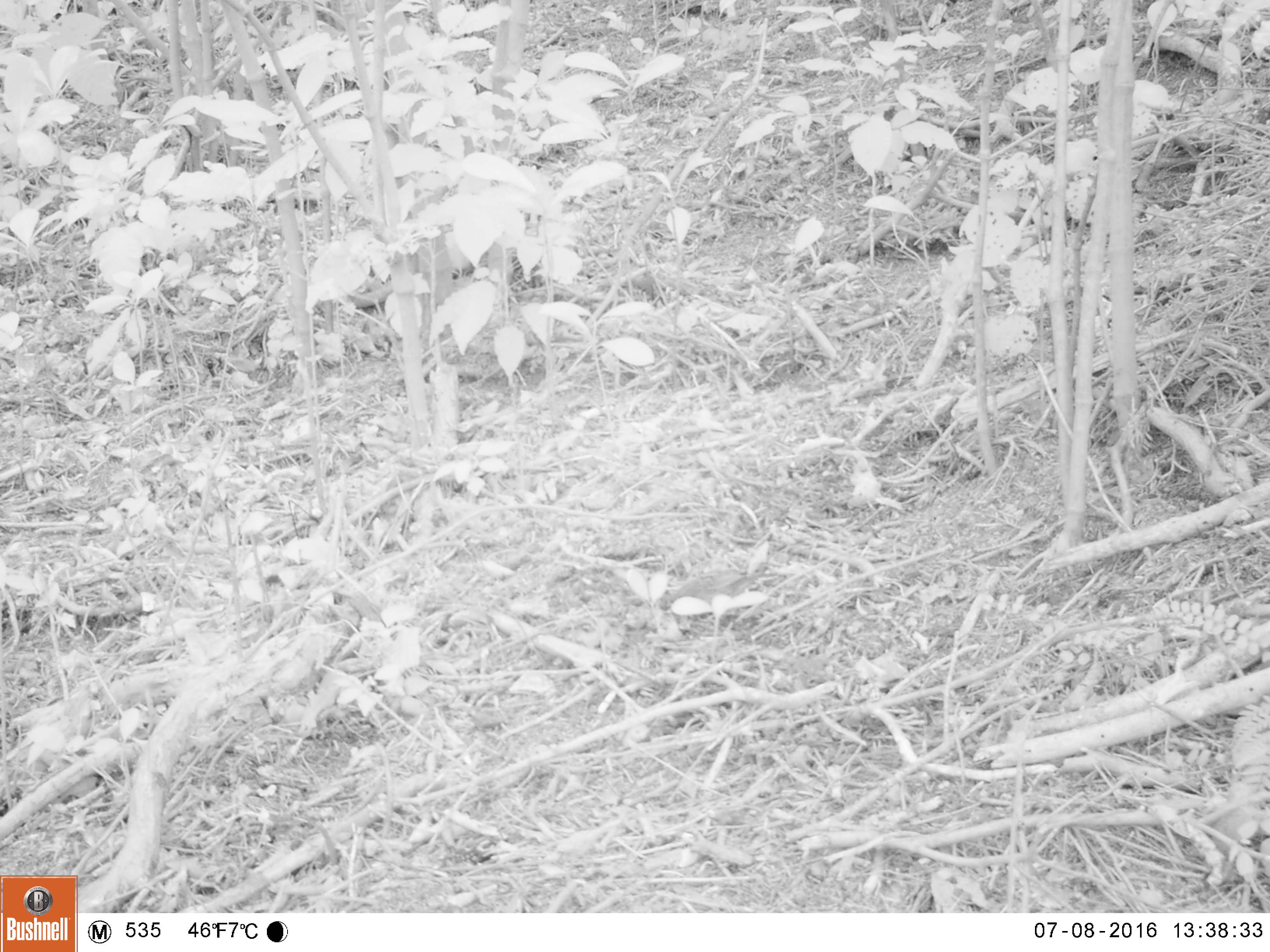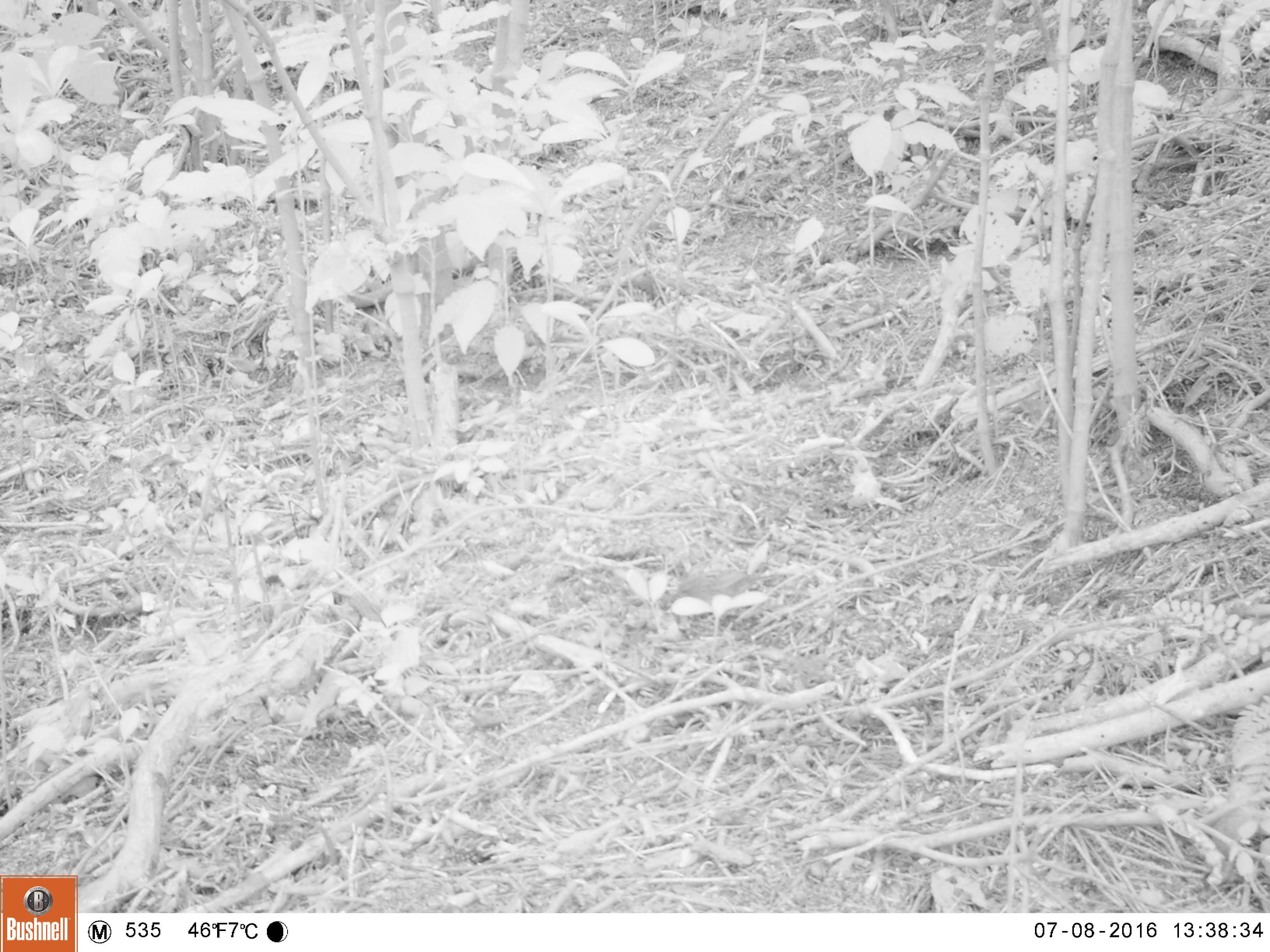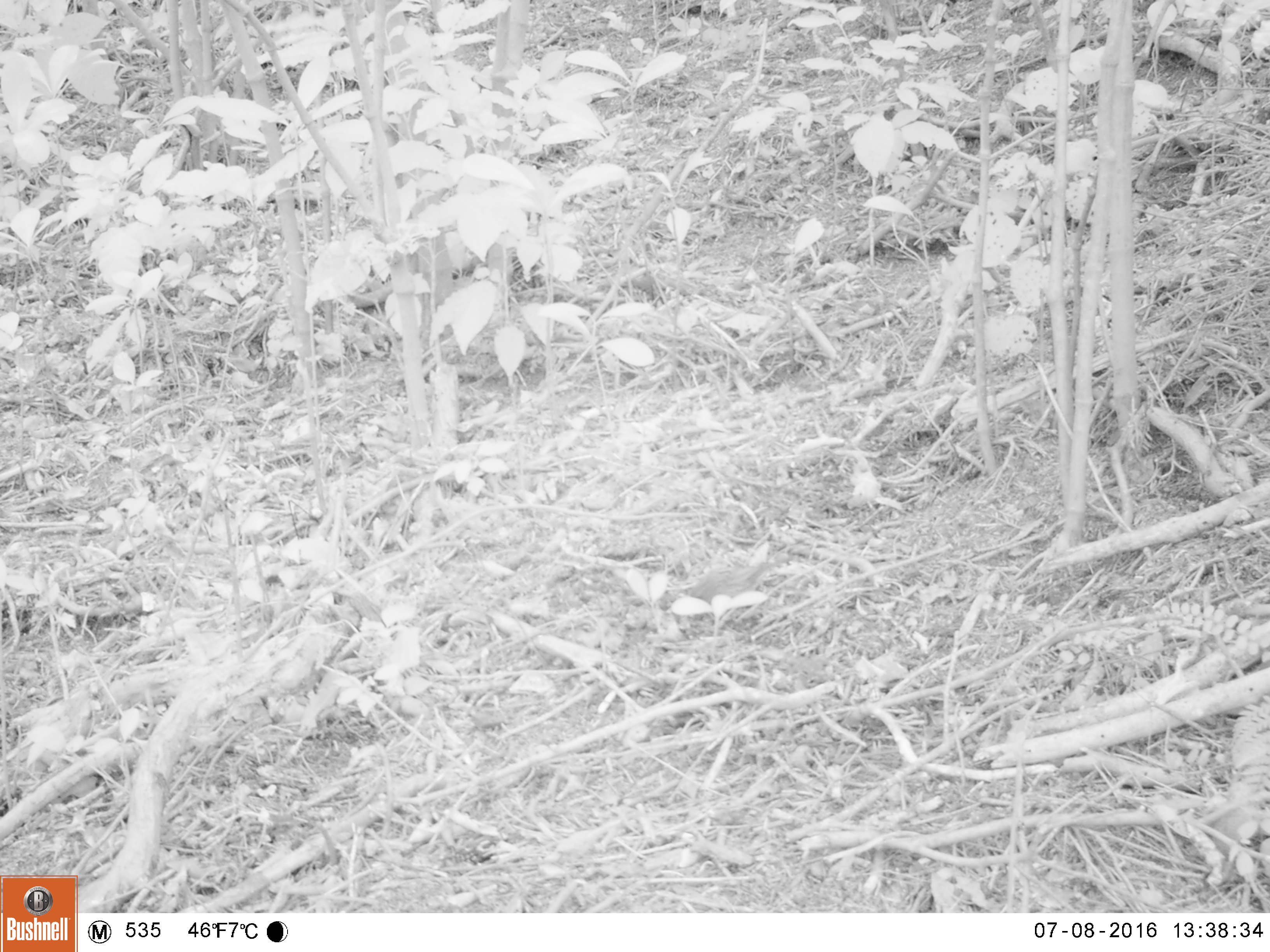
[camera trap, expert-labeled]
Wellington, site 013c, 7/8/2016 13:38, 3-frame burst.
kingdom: Animalia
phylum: Chordata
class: Aves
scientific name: Aves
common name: bird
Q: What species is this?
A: Bird (Aves).